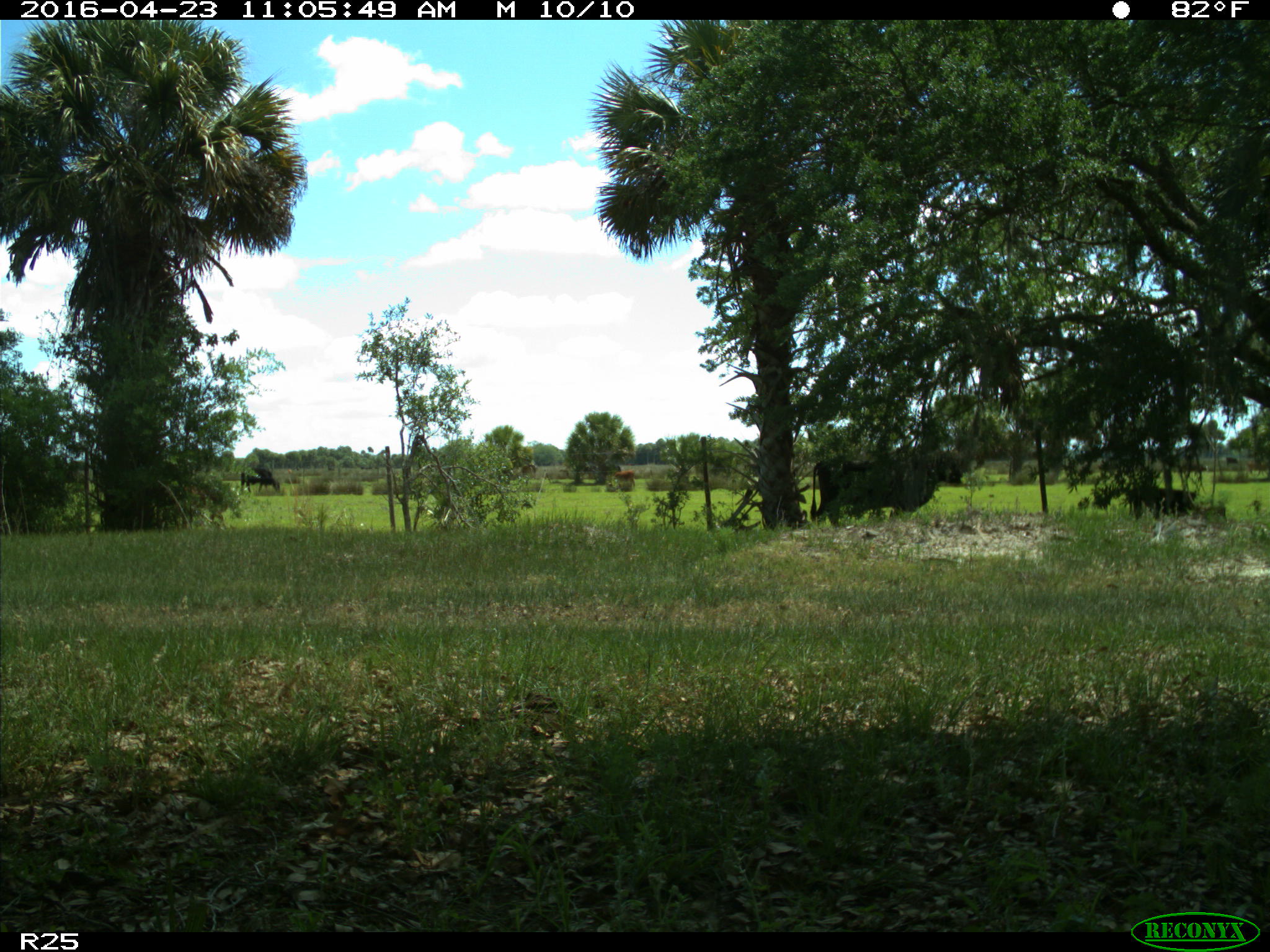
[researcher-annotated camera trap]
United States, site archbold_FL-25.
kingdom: Animalia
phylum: Chordata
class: Mammalia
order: Artiodactyla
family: Bovidae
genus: Bos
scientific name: Bos taurus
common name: domestic cow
Bos taurus (domestic cow).